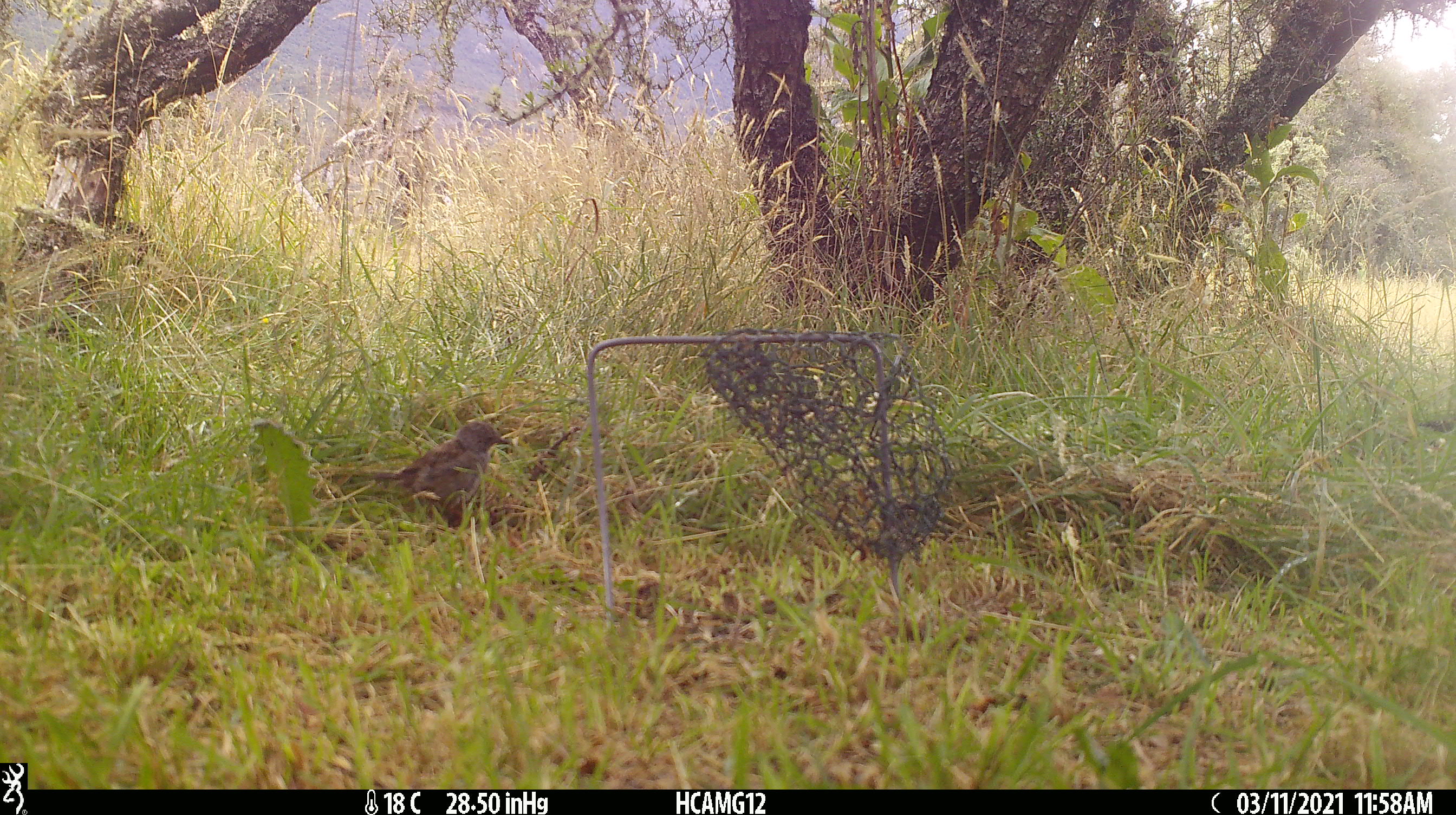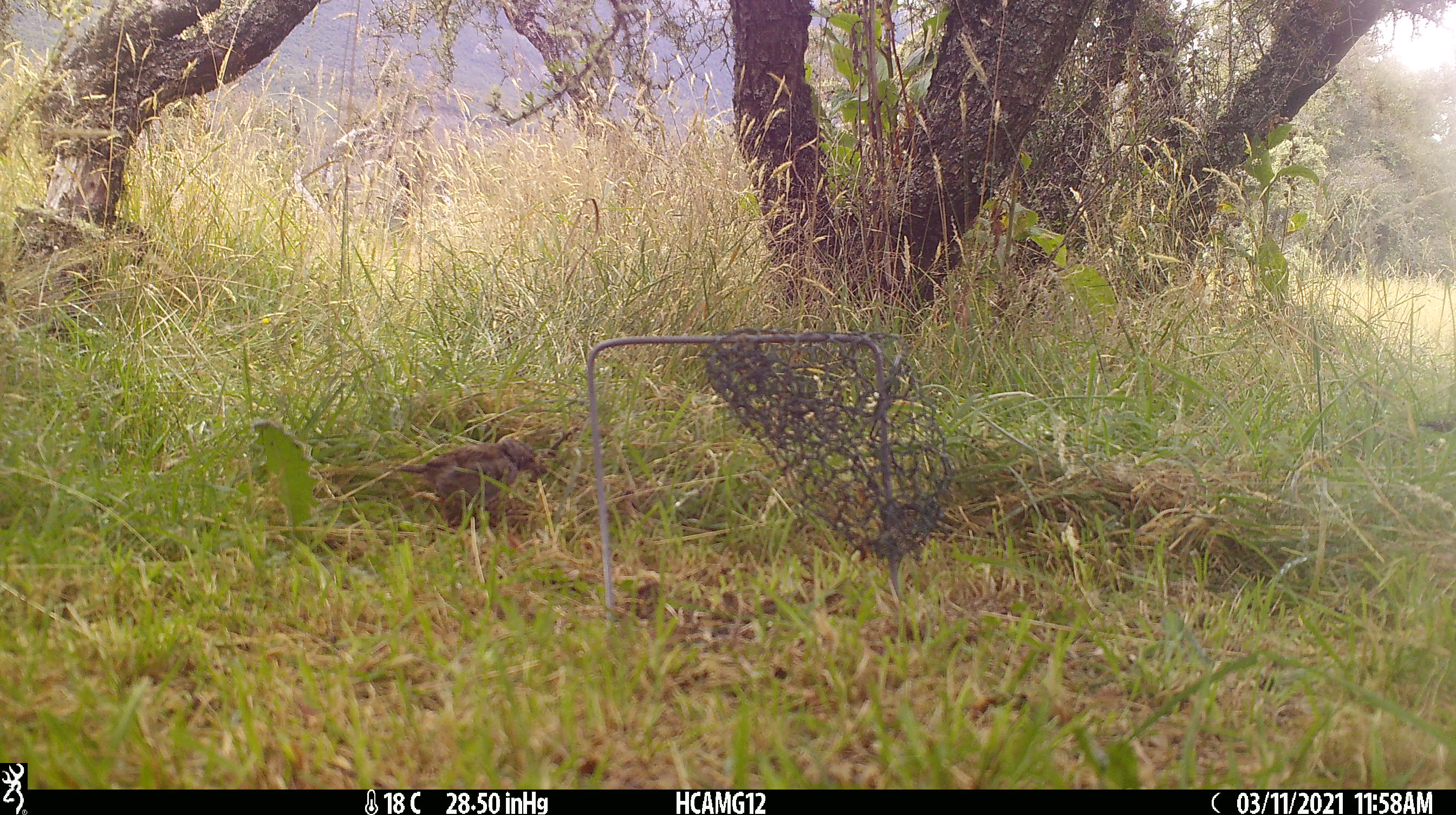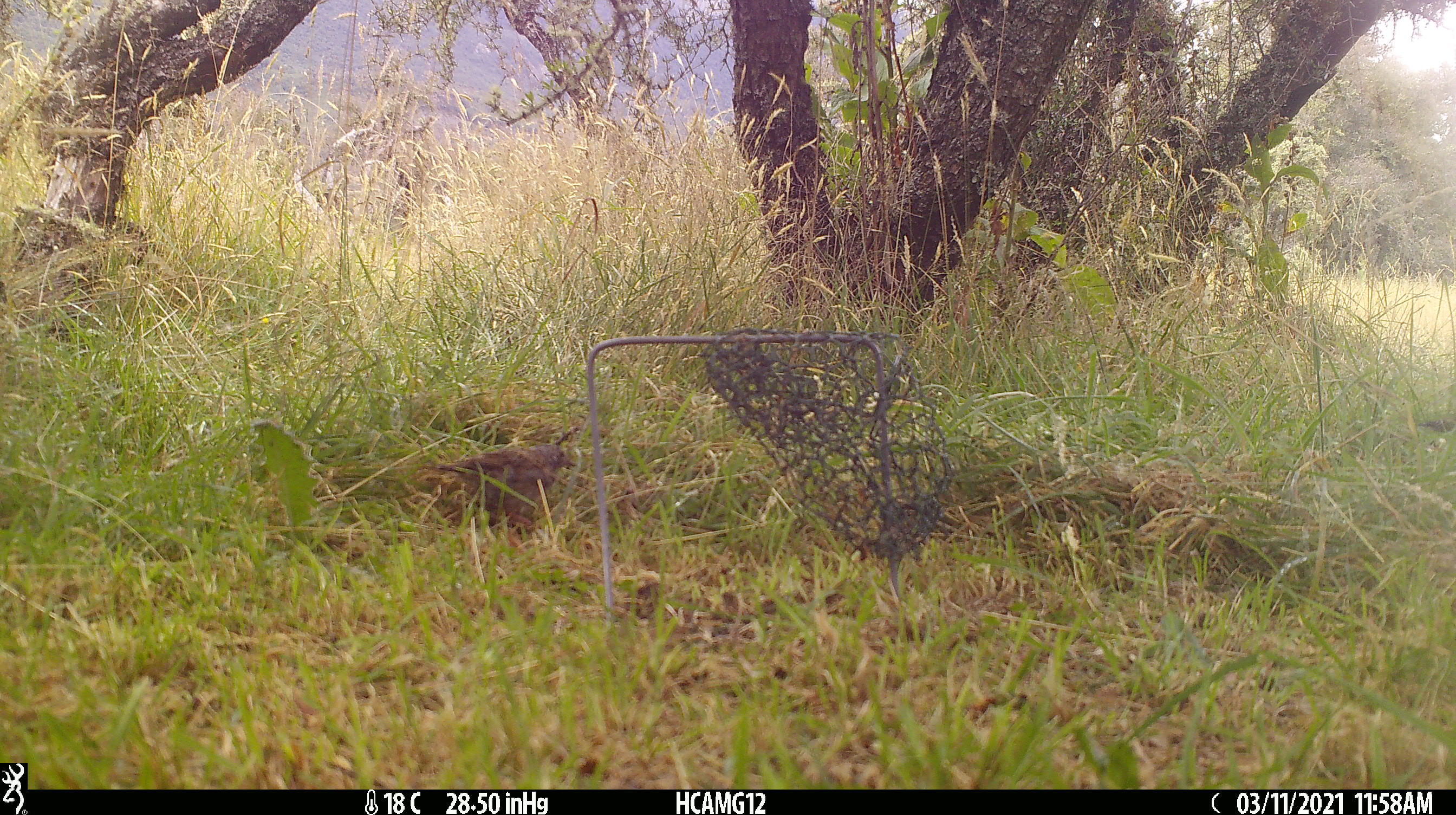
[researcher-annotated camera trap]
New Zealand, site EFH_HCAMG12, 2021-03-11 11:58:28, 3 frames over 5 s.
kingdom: Animalia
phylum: Chordata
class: Aves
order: Passeriformes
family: Prunellidae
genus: Prunella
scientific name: Prunella modularis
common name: dunnock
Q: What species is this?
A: Dunnock (Prunella modularis).